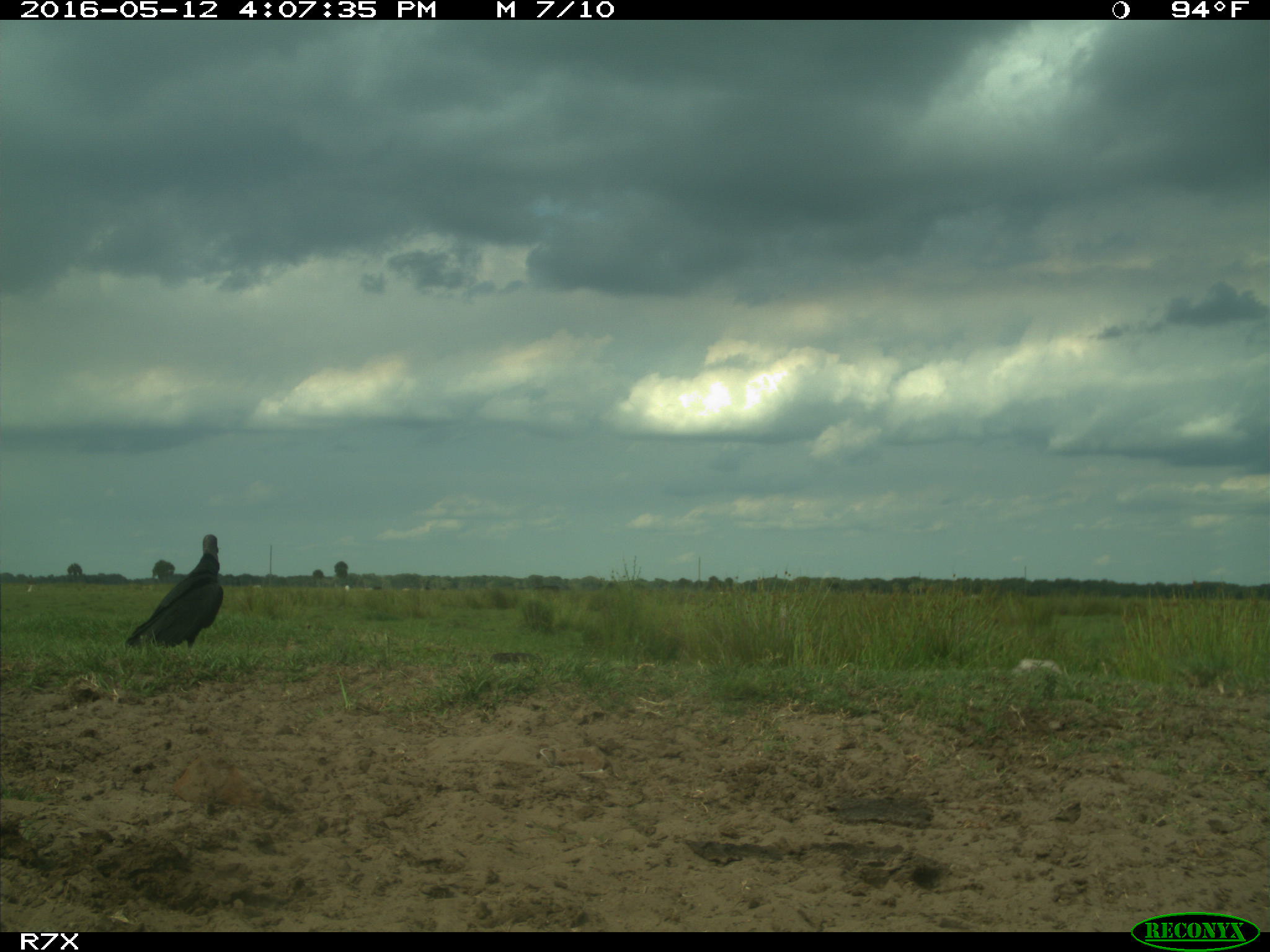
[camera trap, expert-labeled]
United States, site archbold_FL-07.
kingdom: Animalia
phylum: Chordata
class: Aves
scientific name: Aves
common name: birds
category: unidentified bird